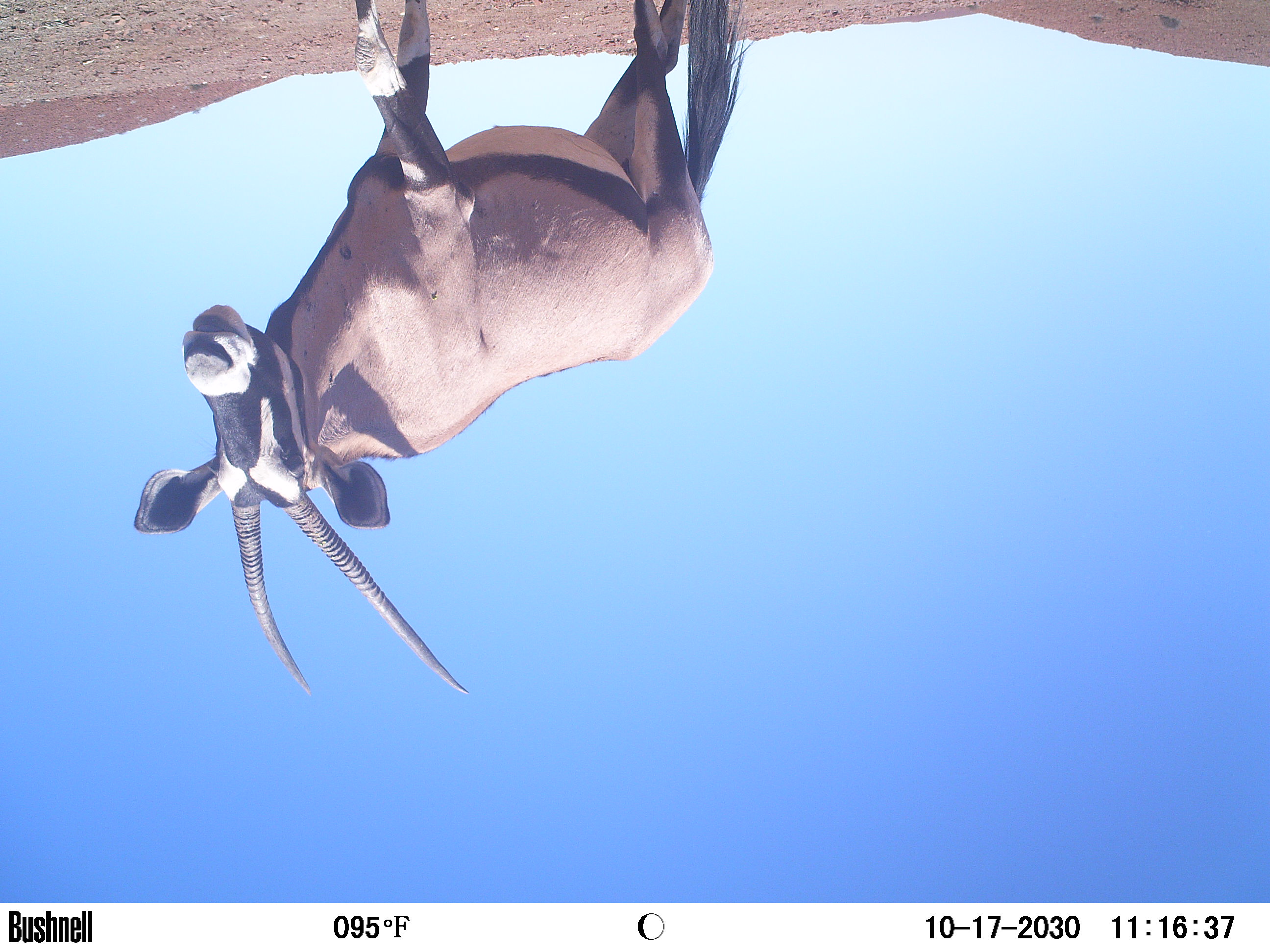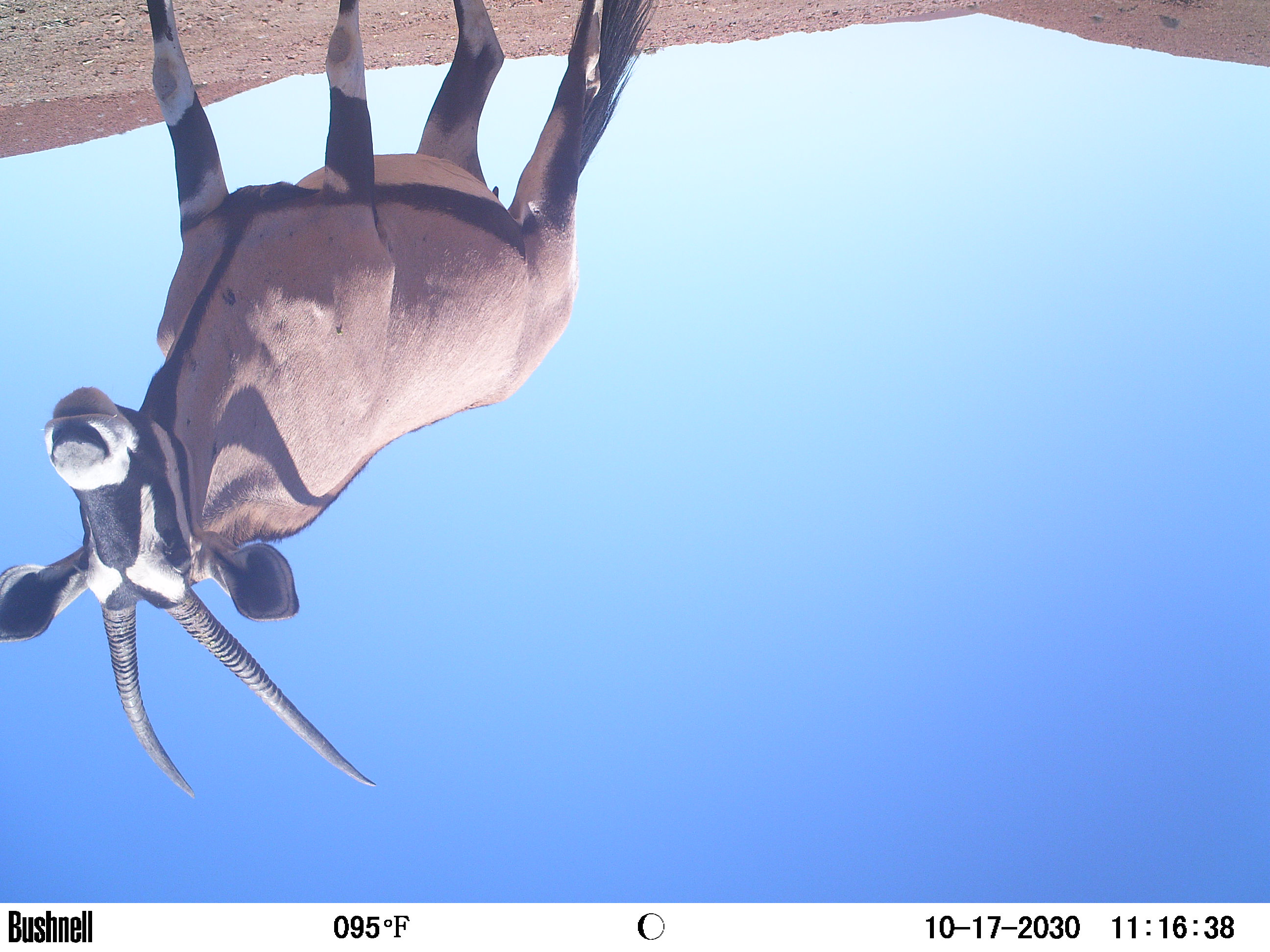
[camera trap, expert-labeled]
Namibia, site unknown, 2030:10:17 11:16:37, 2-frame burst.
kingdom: Animalia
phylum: Chordata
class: Mammalia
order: Artiodactyla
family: Bovidae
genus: Oryx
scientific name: Oryx gazella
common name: gemsbok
Oryx gazella (gemsbok).